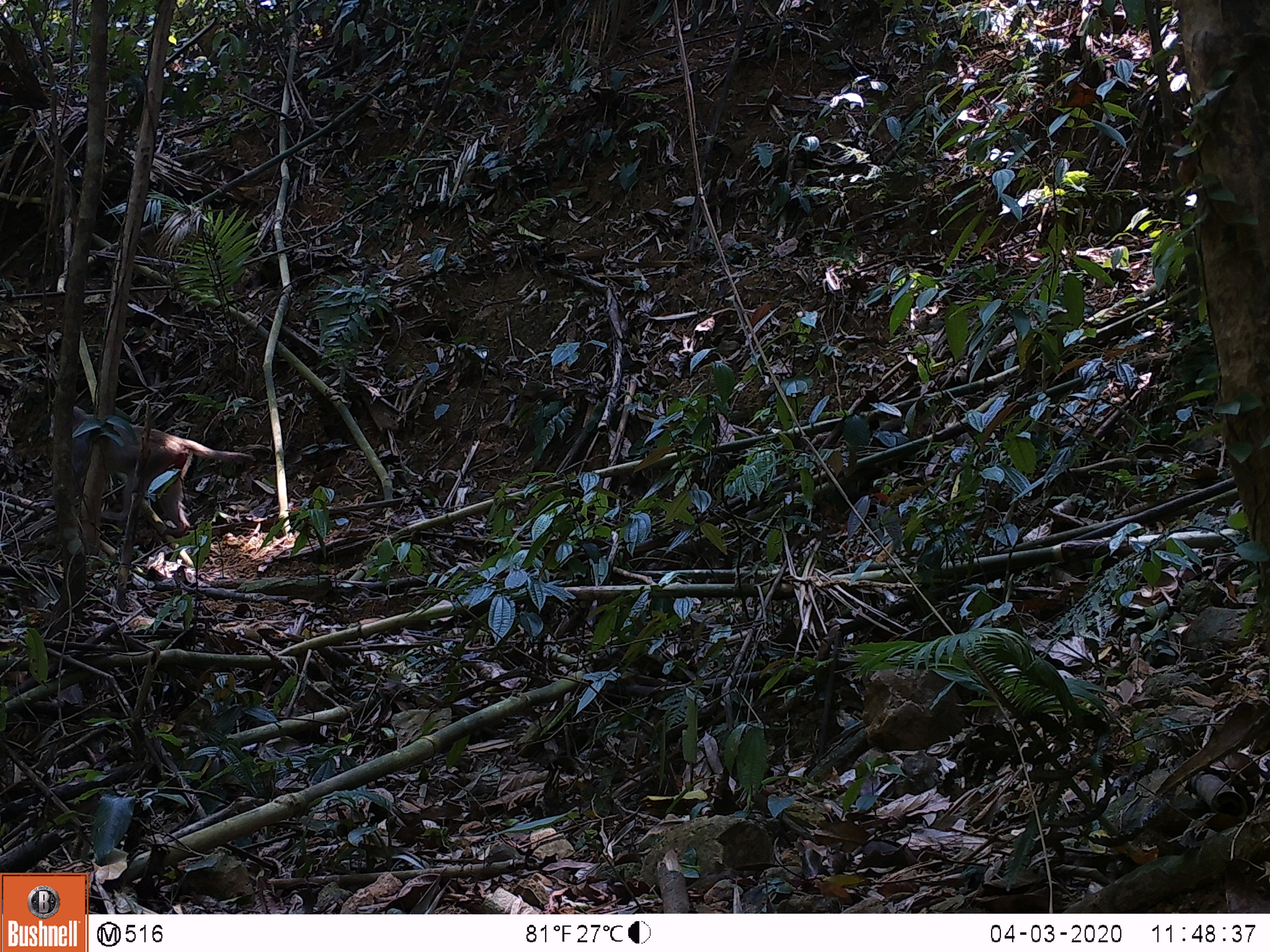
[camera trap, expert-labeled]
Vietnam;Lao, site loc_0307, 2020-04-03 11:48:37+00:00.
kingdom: Animalia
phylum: Chordata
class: Mammalia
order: Primates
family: Cercopithecidae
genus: Macaca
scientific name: Macaca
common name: macaques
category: assam or rhesus macaque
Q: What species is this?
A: Assam or rhesus macaque (macaques) (Macaca).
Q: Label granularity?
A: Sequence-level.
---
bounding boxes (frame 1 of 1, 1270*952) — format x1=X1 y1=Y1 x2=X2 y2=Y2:
assam or rhesus macaque: x1=70 y1=402 x2=256 y2=537